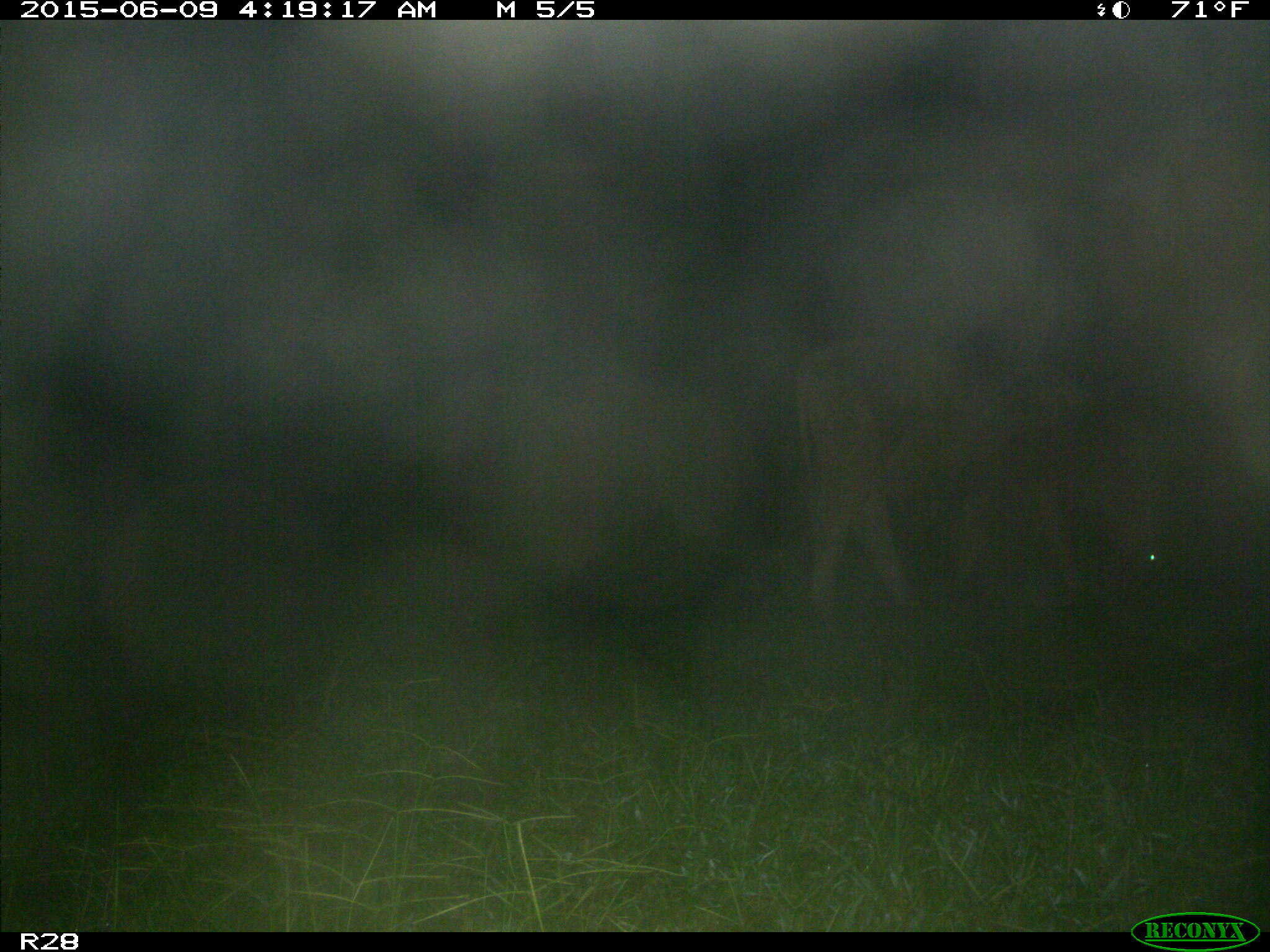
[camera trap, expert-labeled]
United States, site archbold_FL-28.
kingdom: Animalia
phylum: Chordata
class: Mammalia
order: Artiodactyla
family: Bovidae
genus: Bos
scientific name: Bos taurus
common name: domestic cow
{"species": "Bos taurus (domestic cow)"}